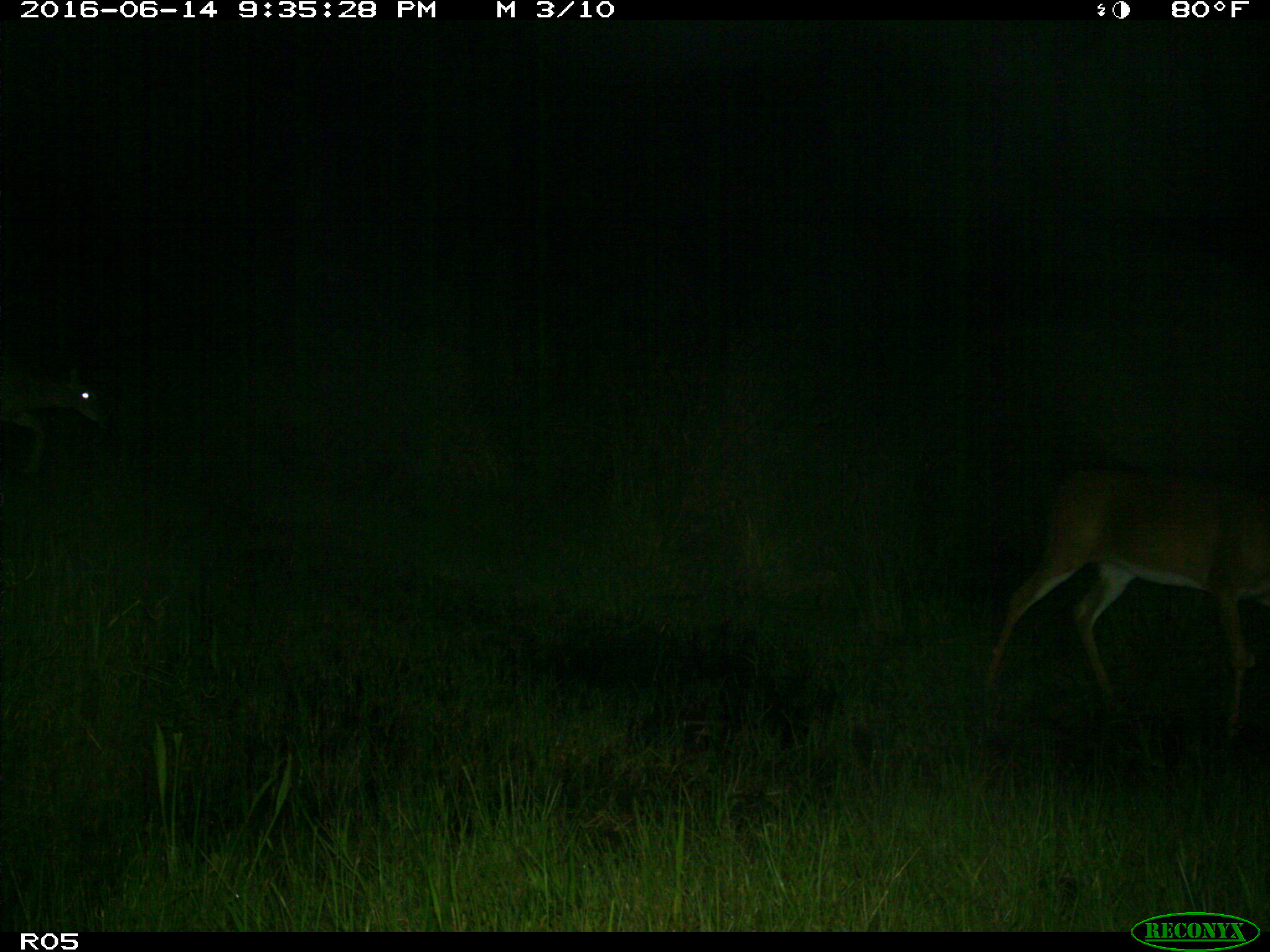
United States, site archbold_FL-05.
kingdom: Animalia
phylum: Chordata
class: Mammalia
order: Artiodactyla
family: Cervidae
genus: Odocoileus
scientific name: Odocoileus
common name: deer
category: unidentified deer